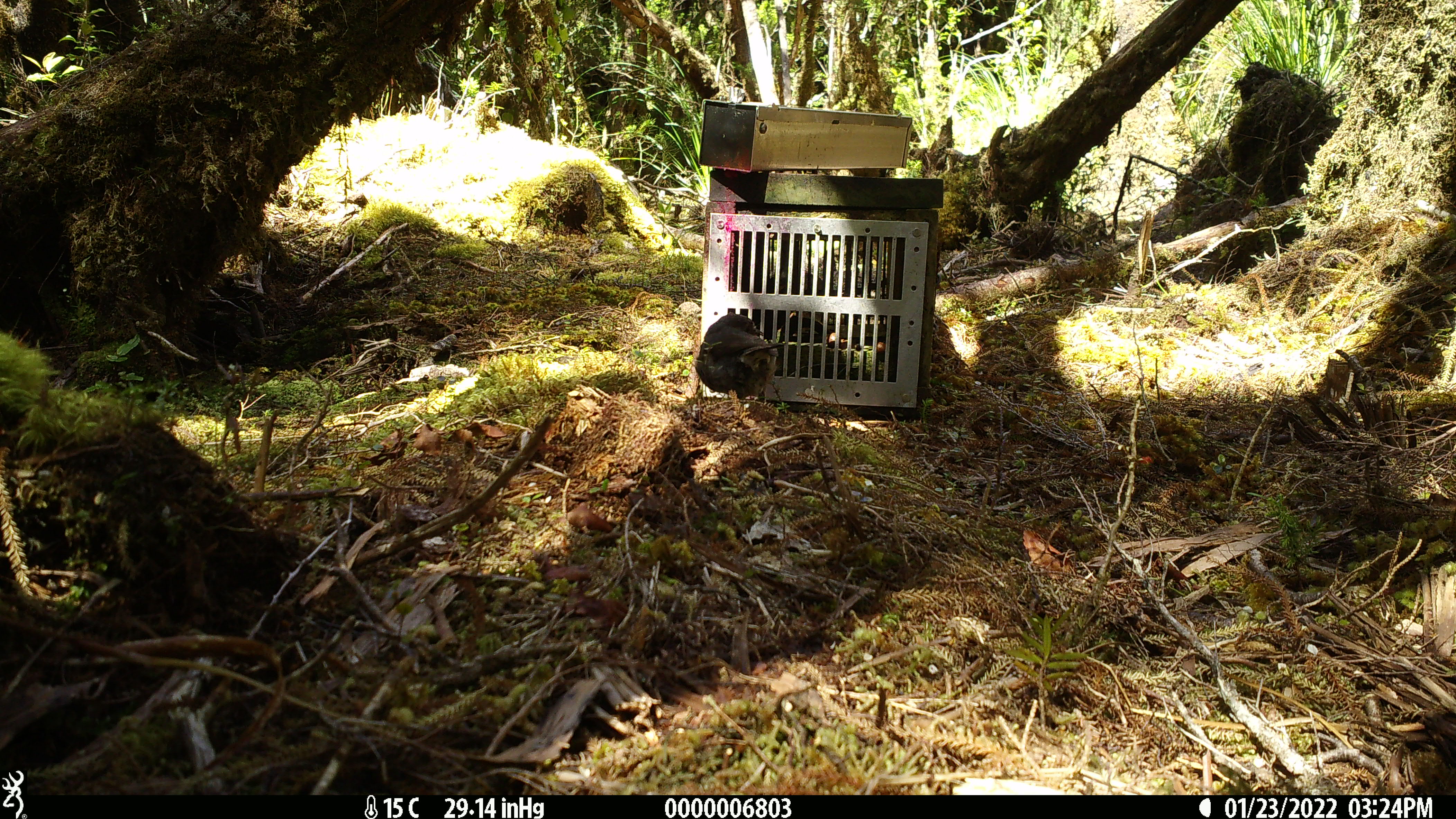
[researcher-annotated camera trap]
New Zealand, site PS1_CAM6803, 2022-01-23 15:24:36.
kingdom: Animalia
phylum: Chordata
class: Aves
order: Passeriformes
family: Petroicidae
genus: Petroica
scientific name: Petroica australis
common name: new zealand robin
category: robin